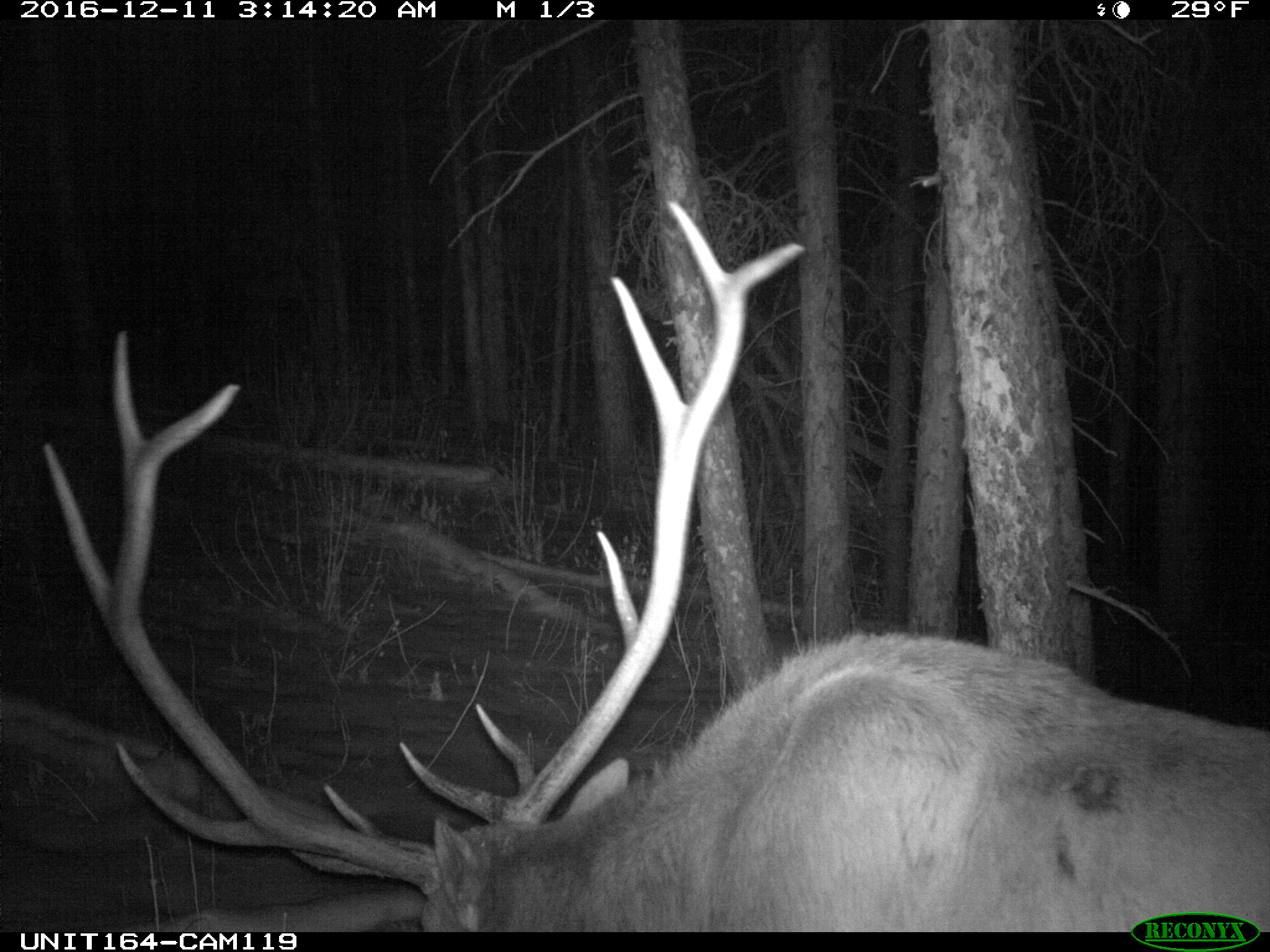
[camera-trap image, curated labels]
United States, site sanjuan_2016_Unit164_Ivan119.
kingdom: Animalia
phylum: Chordata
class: Mammalia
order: Artiodactyla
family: Cervidae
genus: Cervus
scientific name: Cervus elaphus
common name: red deer